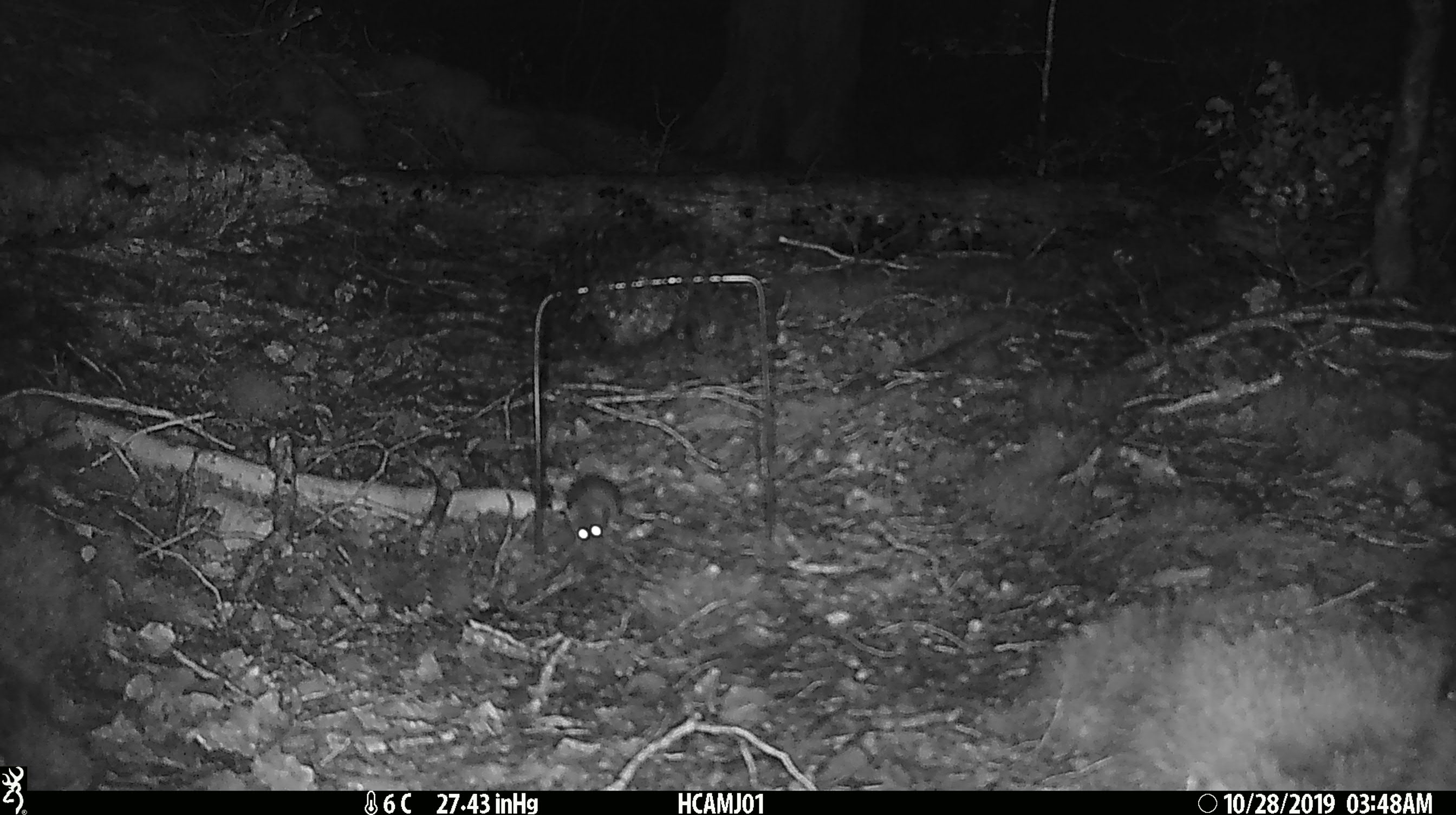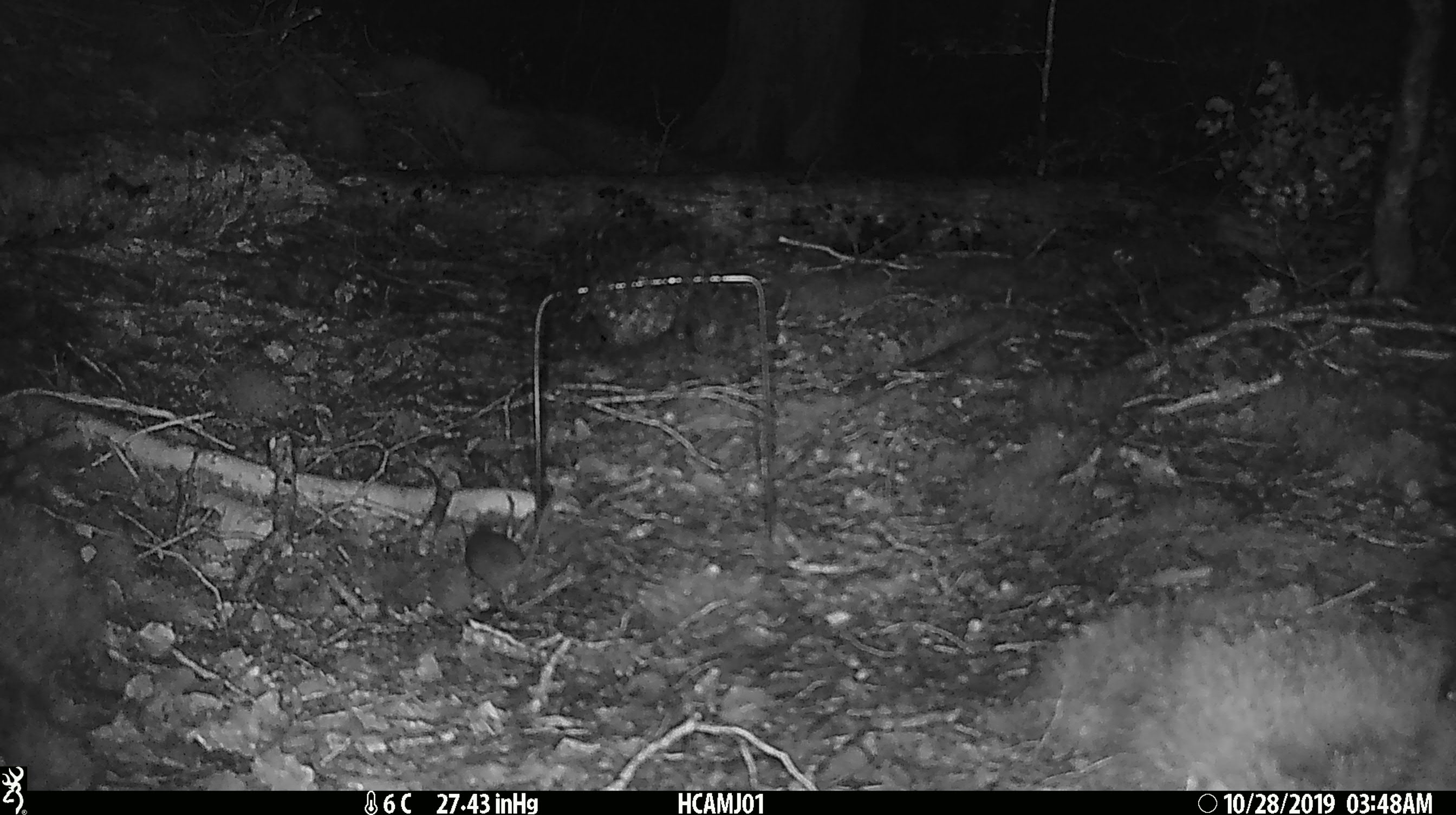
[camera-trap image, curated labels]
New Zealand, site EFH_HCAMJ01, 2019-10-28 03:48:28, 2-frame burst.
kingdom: Animalia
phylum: Chordata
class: Mammalia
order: Rodentia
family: Muridae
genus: Mus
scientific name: Mus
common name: mouse